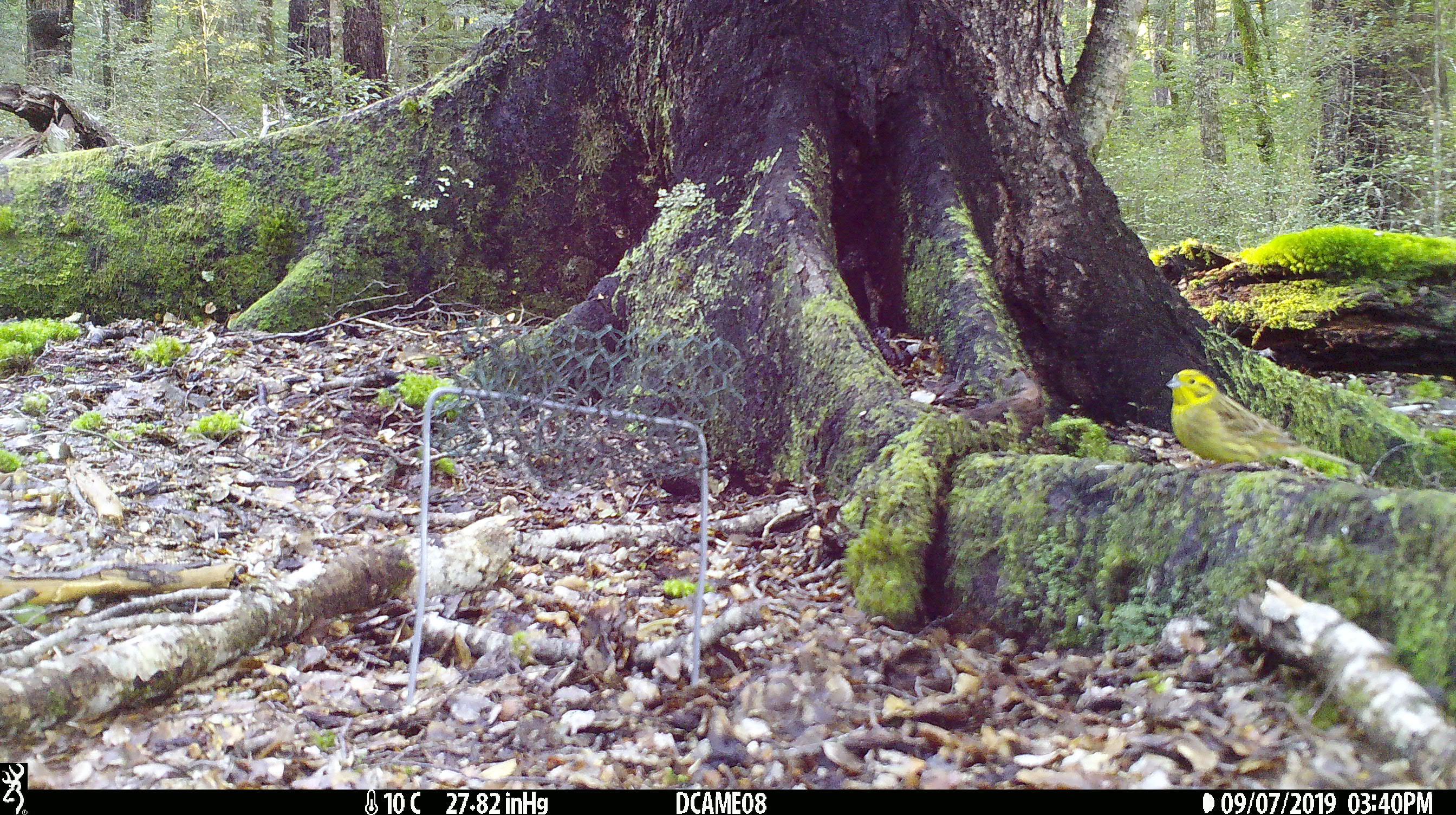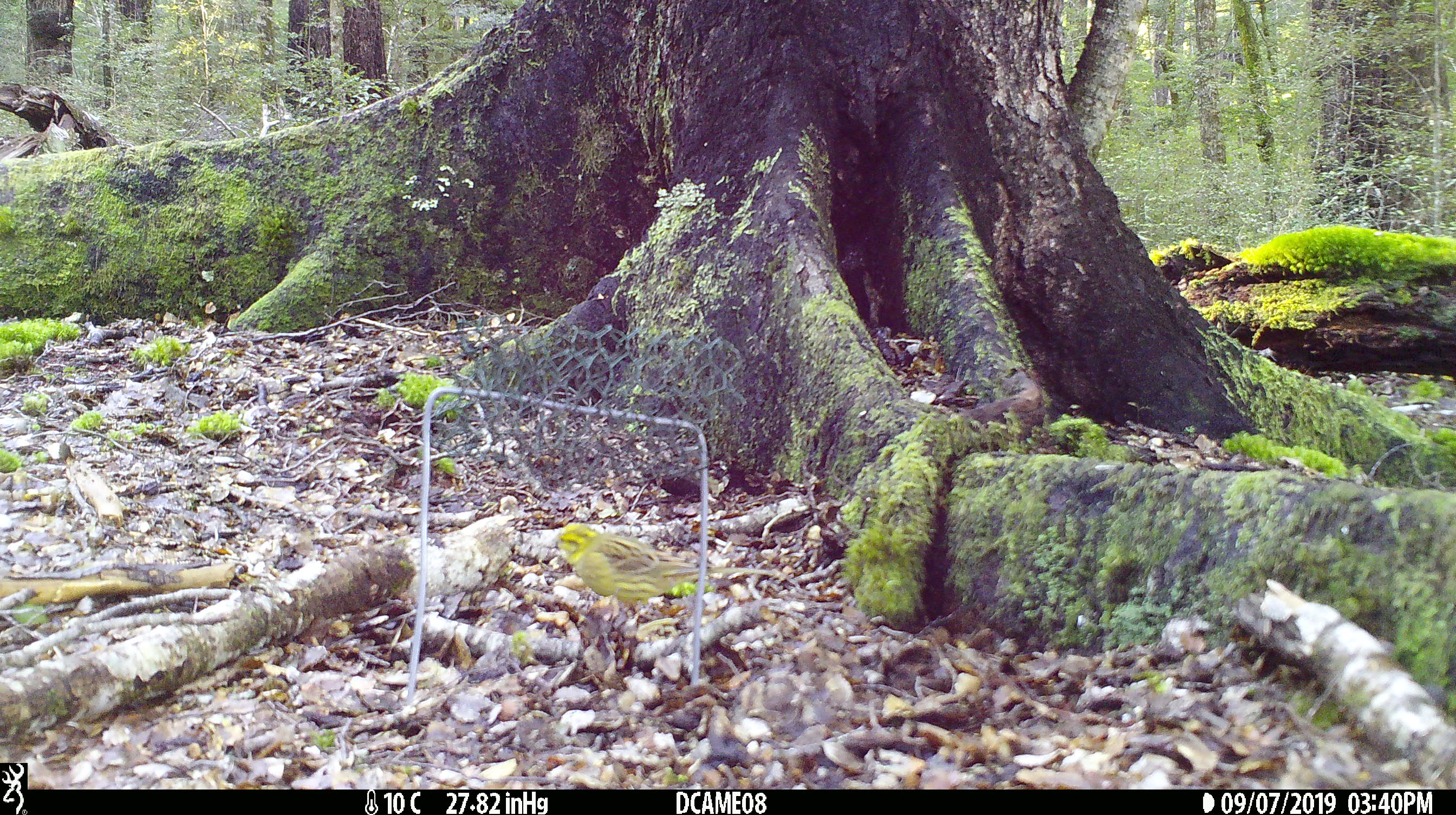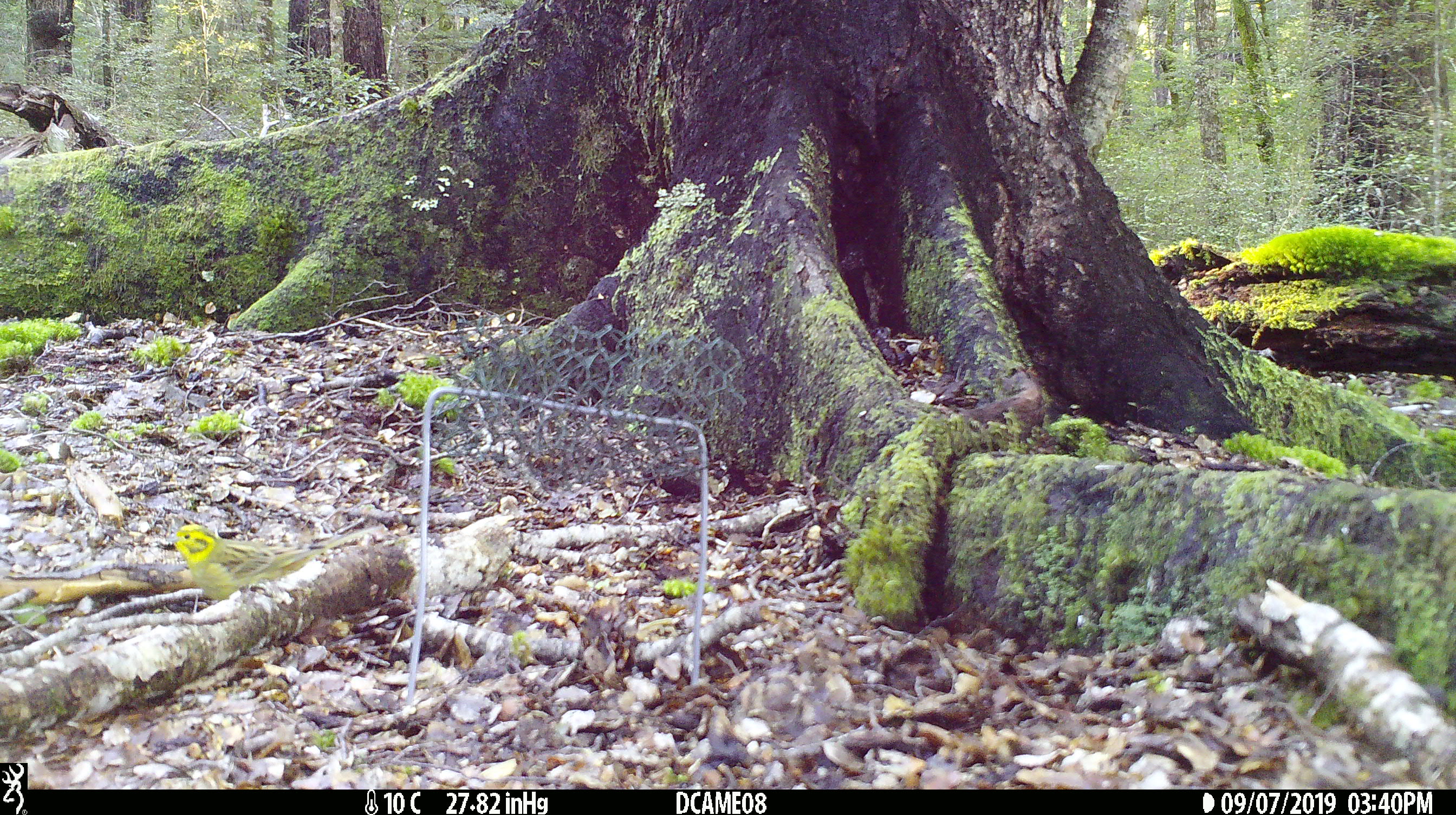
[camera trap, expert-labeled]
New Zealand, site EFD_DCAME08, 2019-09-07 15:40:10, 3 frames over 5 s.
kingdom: Animalia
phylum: Chordata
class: Aves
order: Passeriformes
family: Emberizidae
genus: Emberiza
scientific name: Emberiza citrinella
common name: yellowhammer